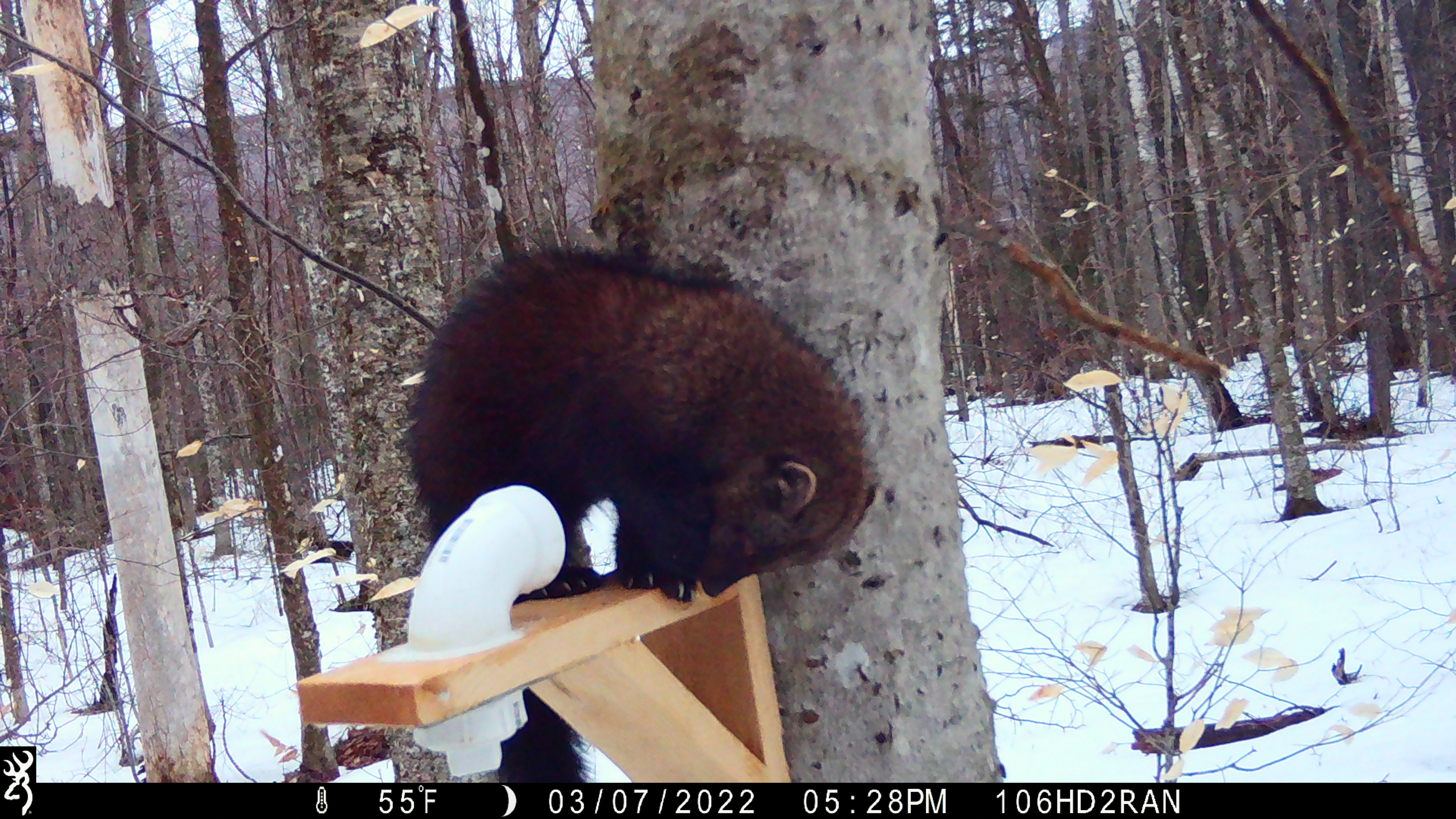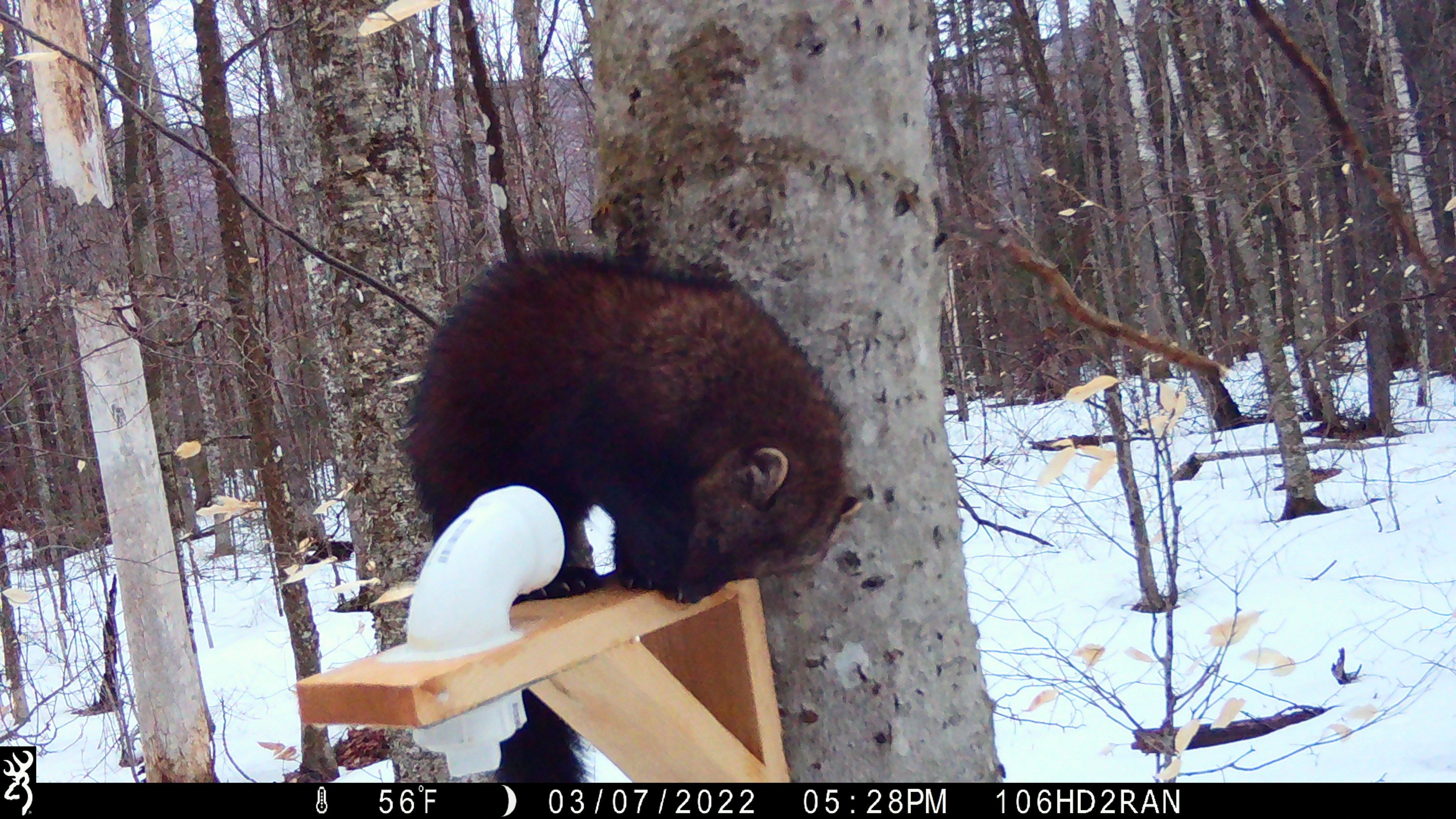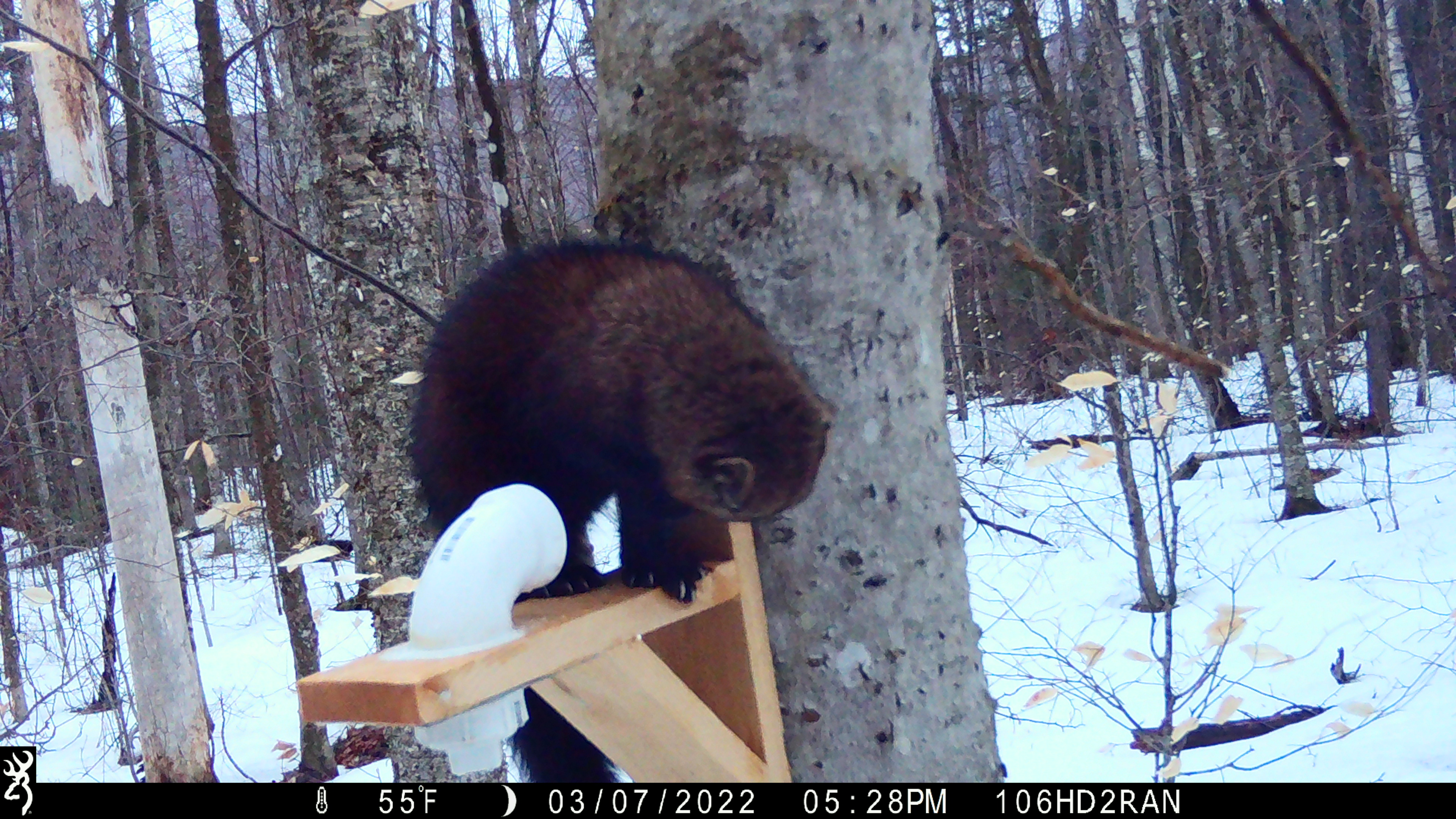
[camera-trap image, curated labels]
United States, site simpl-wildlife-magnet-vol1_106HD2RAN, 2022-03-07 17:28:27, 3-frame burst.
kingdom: Animalia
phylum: Chordata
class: Mammalia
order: Carnivora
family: Mustelidae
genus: Pekania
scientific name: Pekania pennanti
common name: fisher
Fisher (Pekania pennanti).